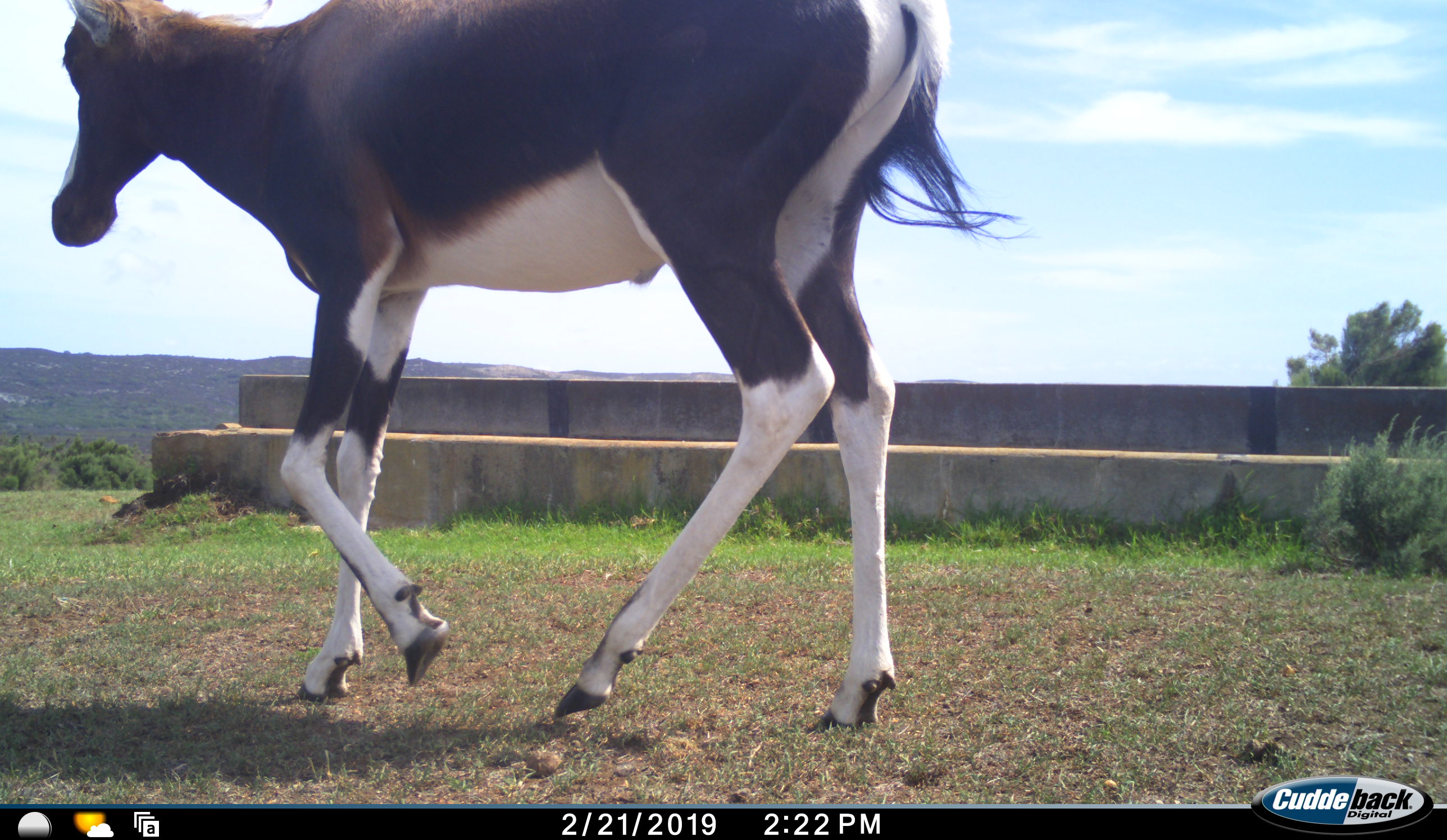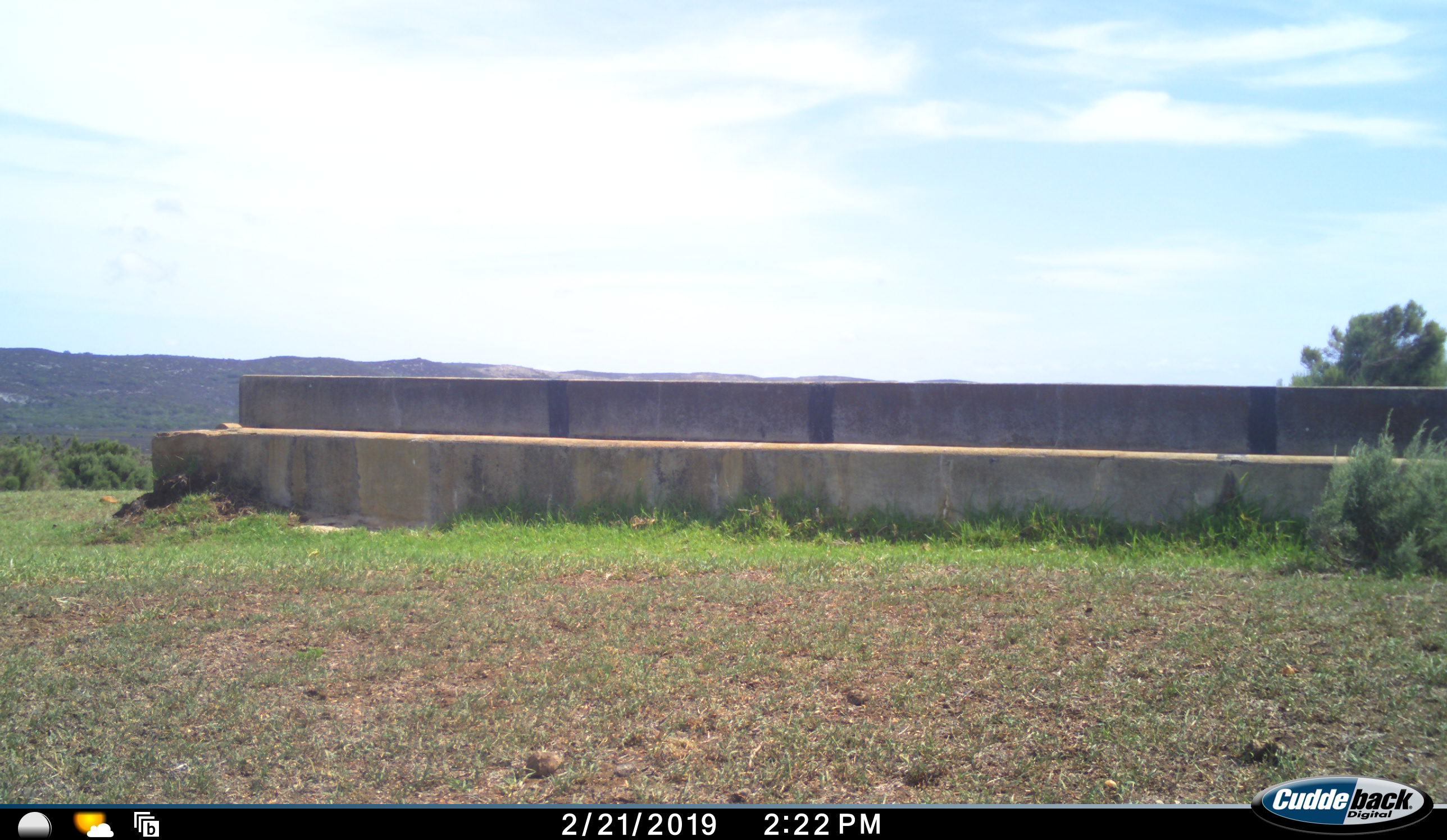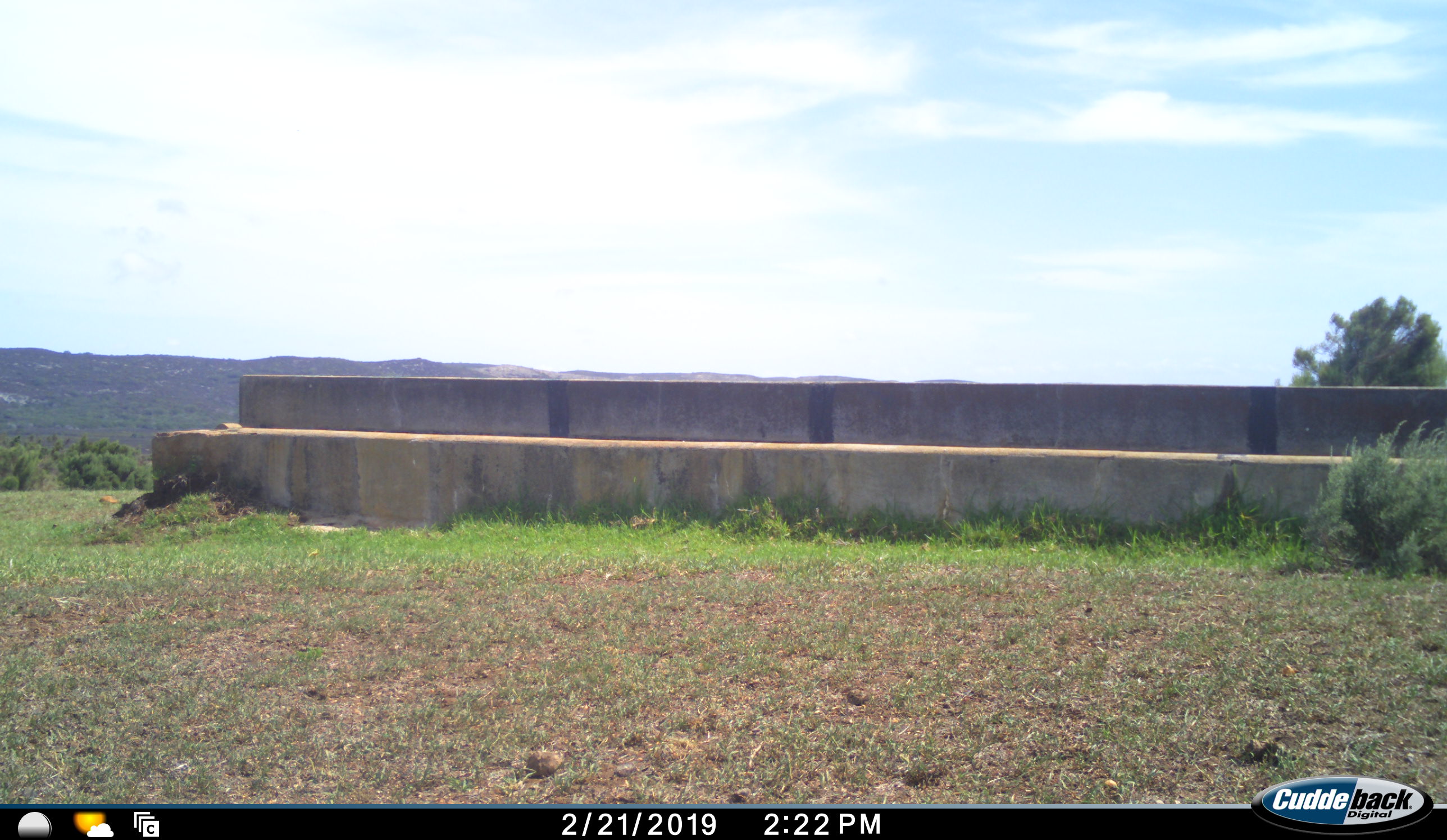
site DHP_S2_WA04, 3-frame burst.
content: unidentified animal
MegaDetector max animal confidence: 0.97